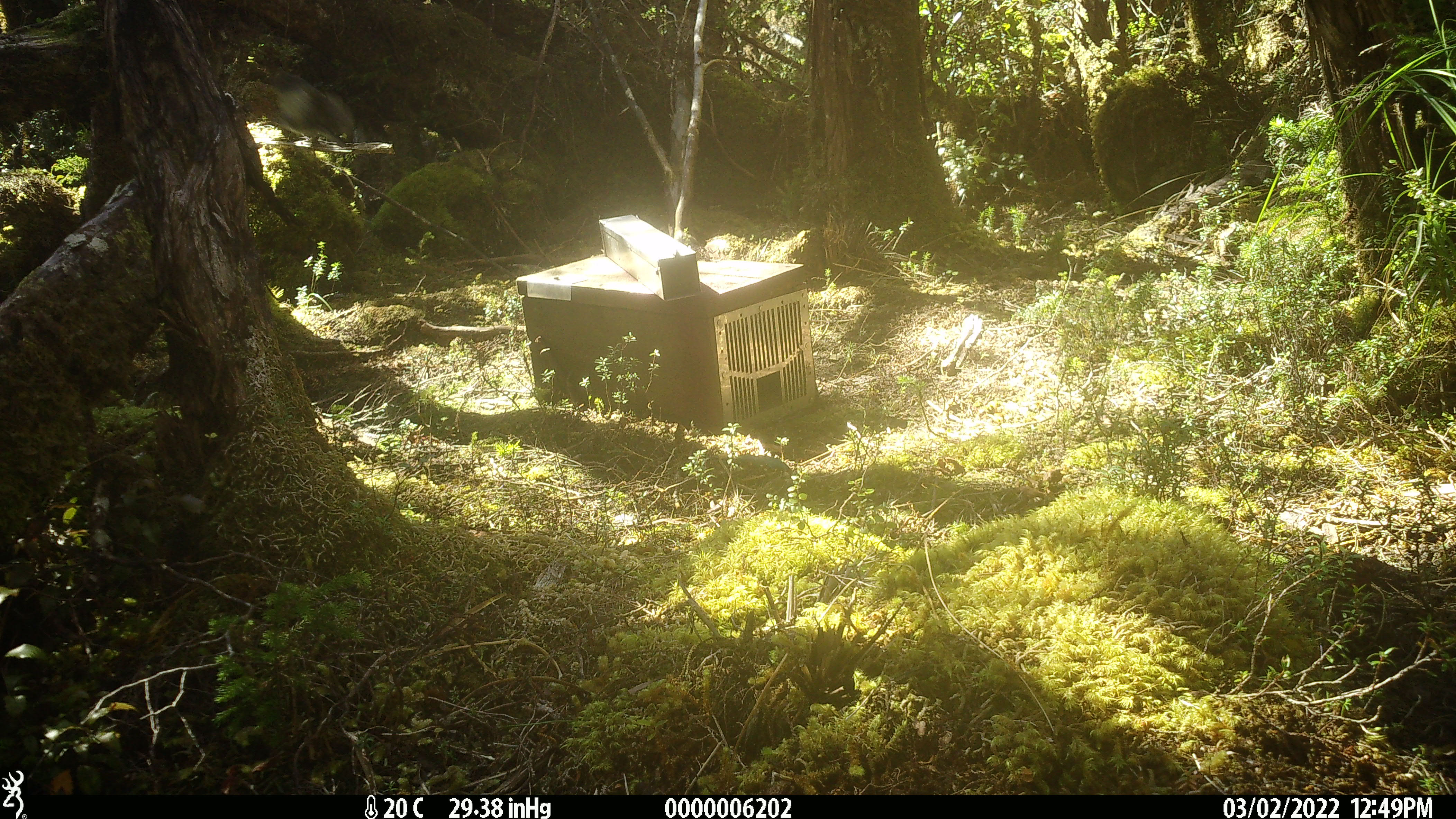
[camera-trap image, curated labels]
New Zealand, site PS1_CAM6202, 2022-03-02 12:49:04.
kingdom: Animalia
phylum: Chordata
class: Aves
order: Passeriformes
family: Petroicidae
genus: Petroica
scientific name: Petroica macrocephala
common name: tomtit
Tomtit (Petroica macrocephala).